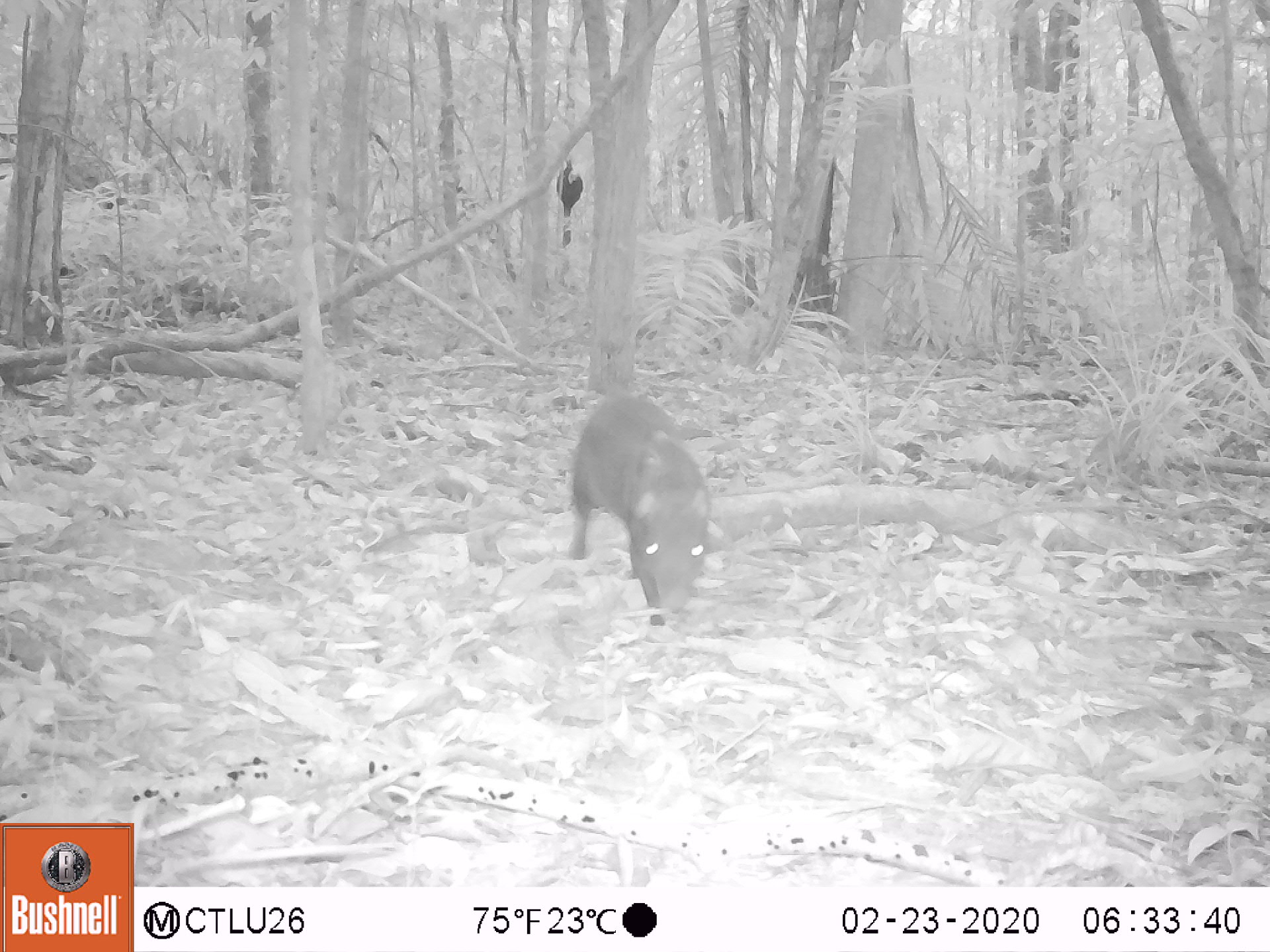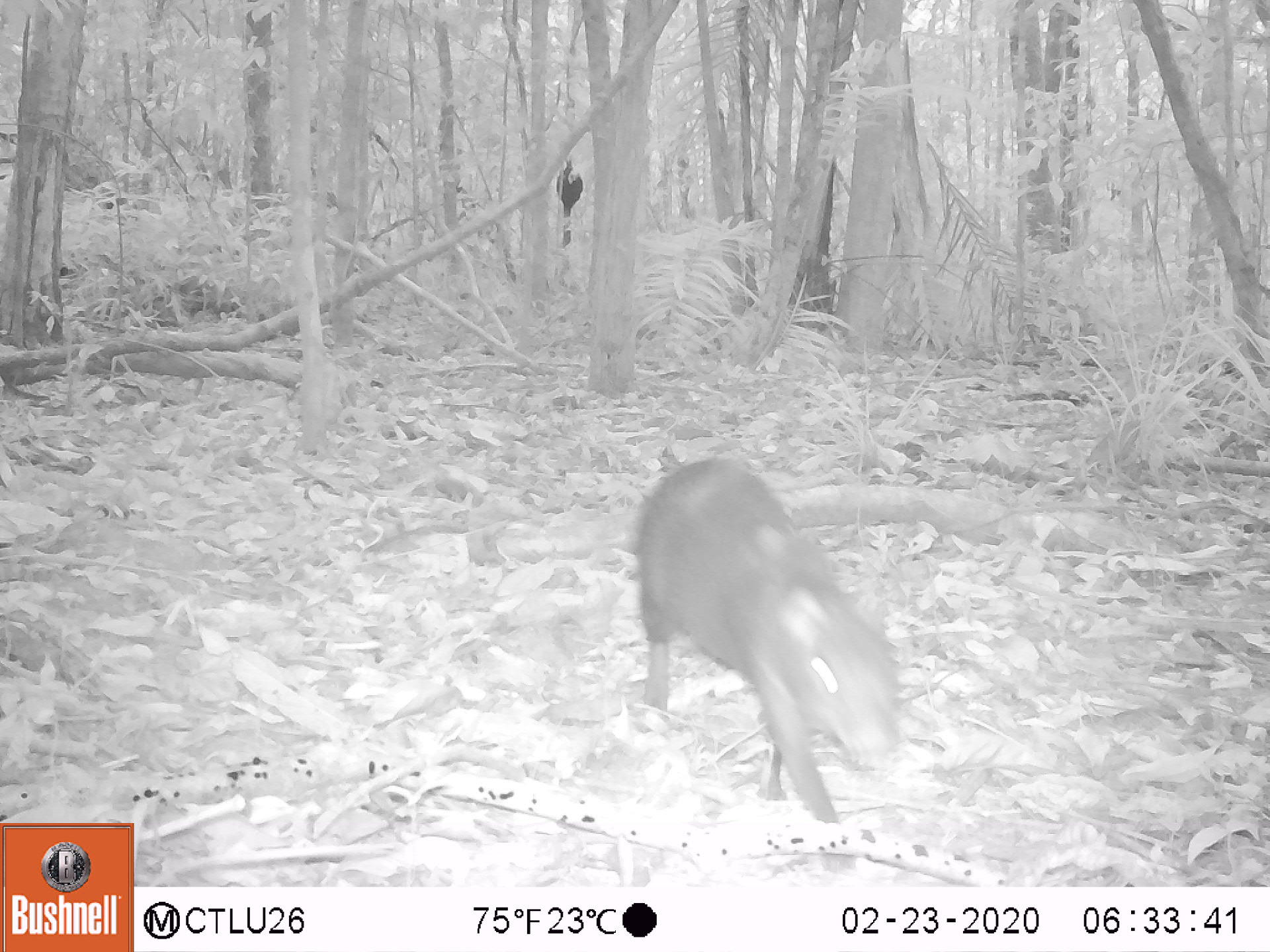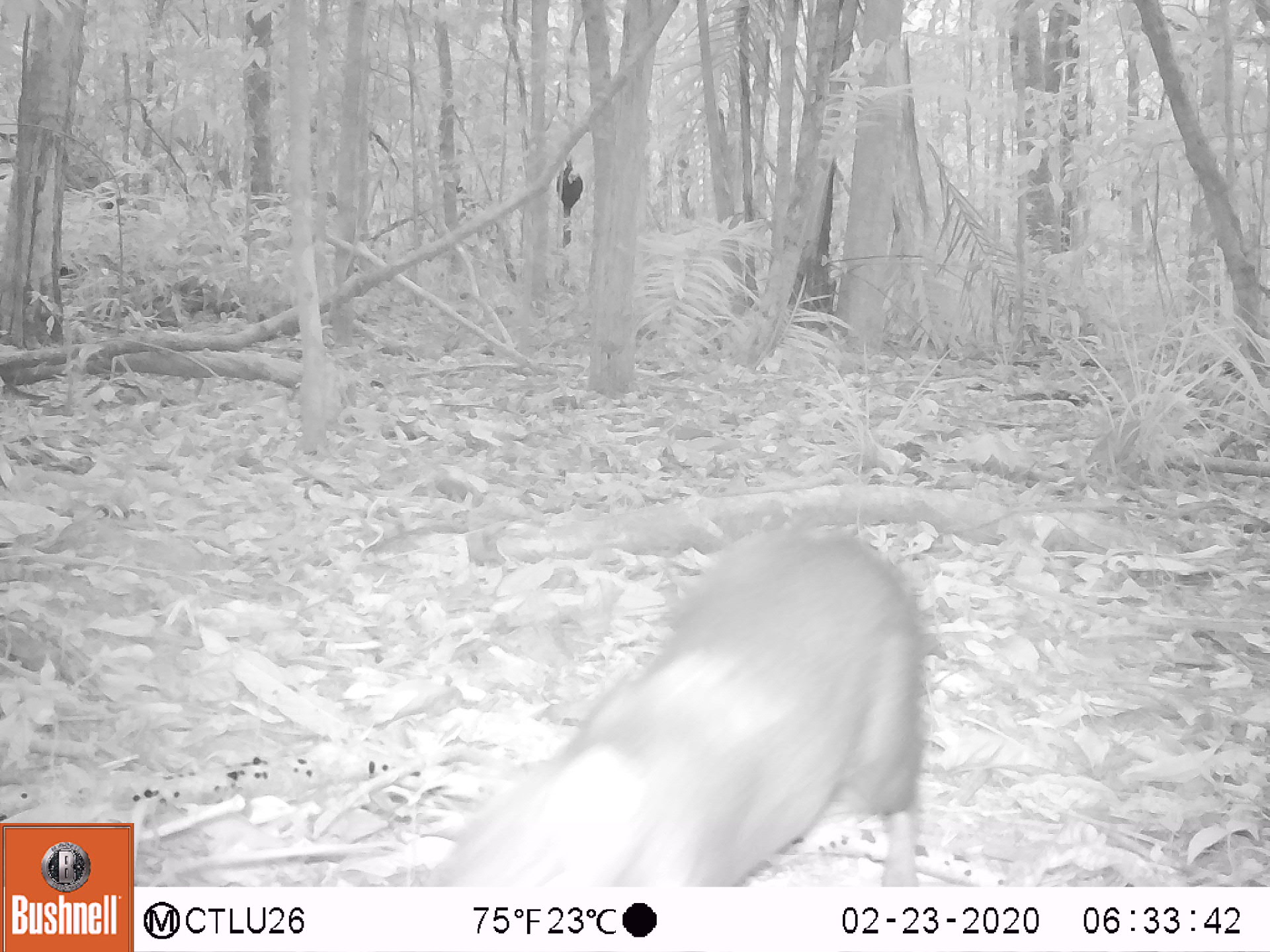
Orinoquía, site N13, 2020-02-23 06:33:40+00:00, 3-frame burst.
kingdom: Animalia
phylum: Chordata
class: Mammalia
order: Rodentia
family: Dasyproctidae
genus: Dasyprocta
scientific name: Dasyprocta fuliginosa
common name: black agouti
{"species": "black agouti (Dasyprocta fuliginosa)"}